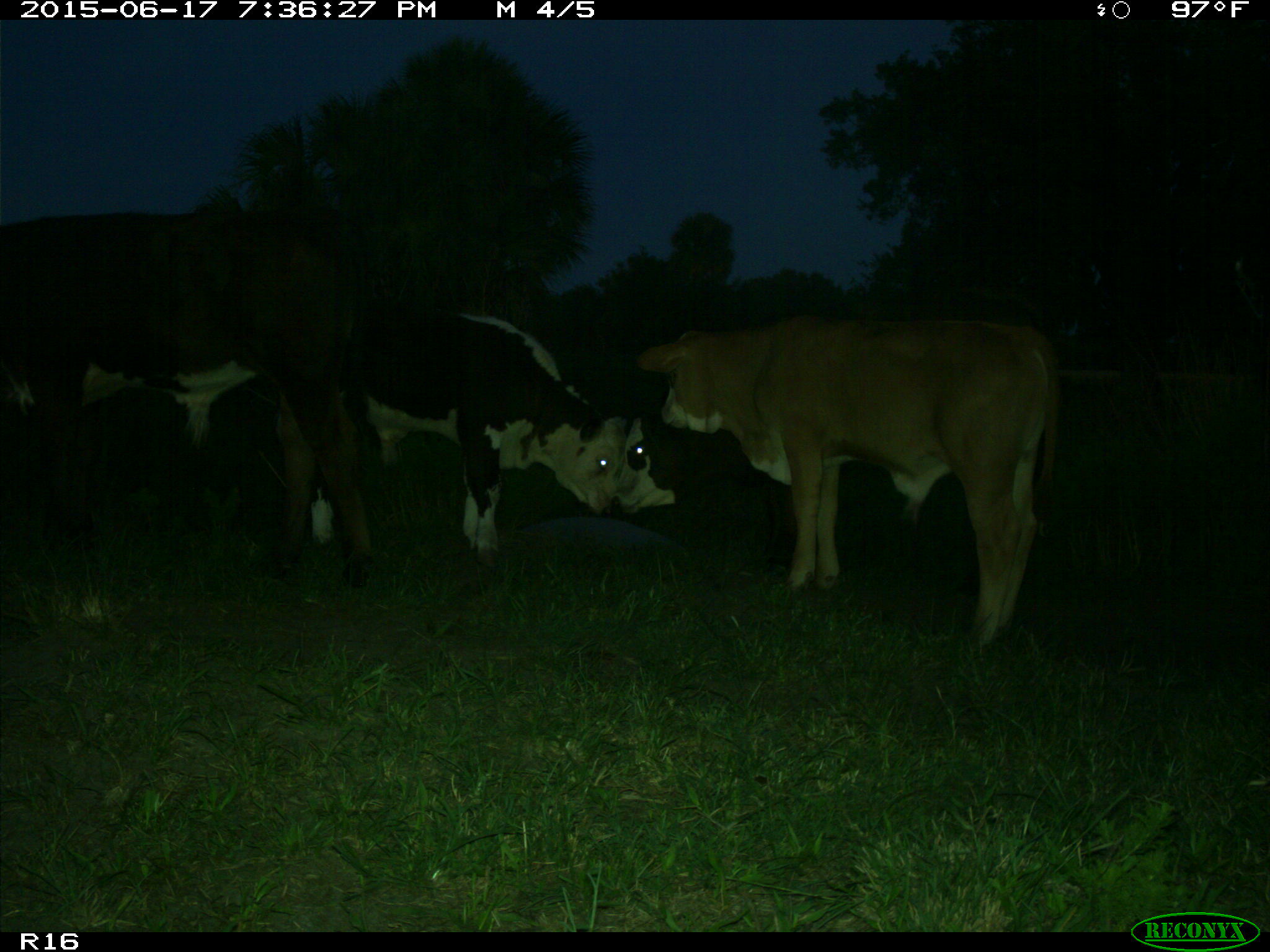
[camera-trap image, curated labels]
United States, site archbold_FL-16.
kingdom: Animalia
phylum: Chordata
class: Mammalia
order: Artiodactyla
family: Bovidae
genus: Bos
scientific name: Bos taurus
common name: domestic cow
Bos taurus (domestic cow).